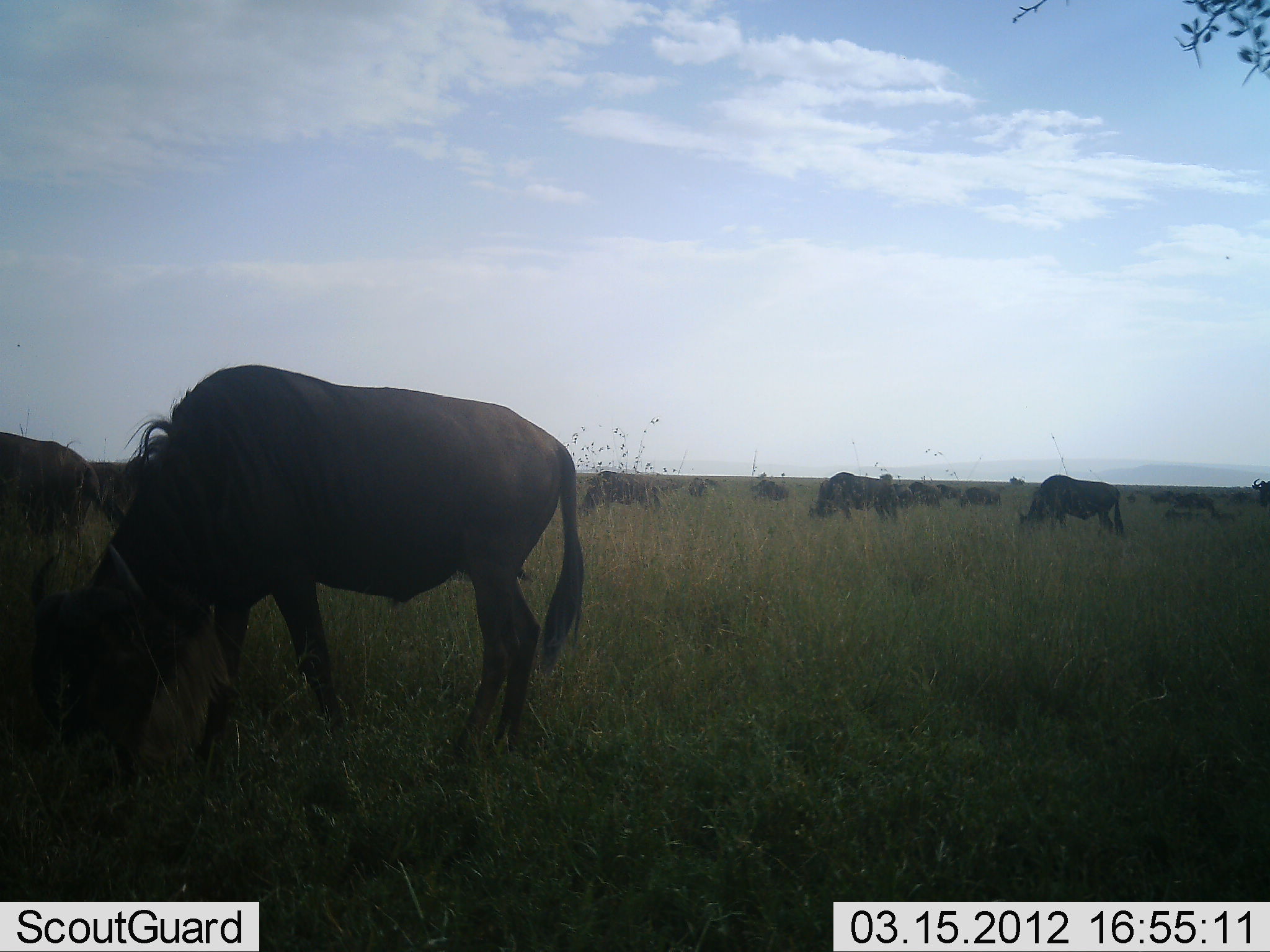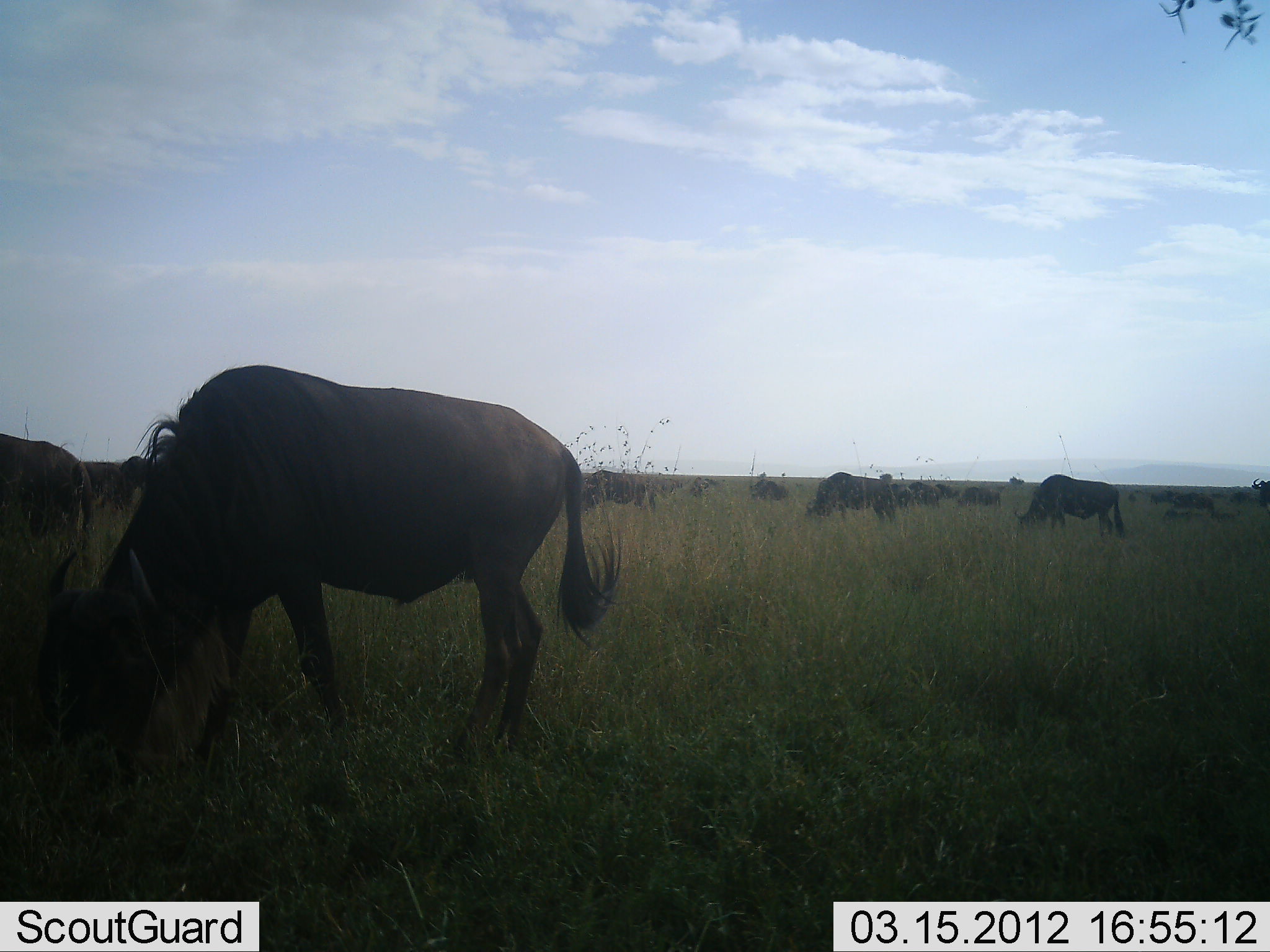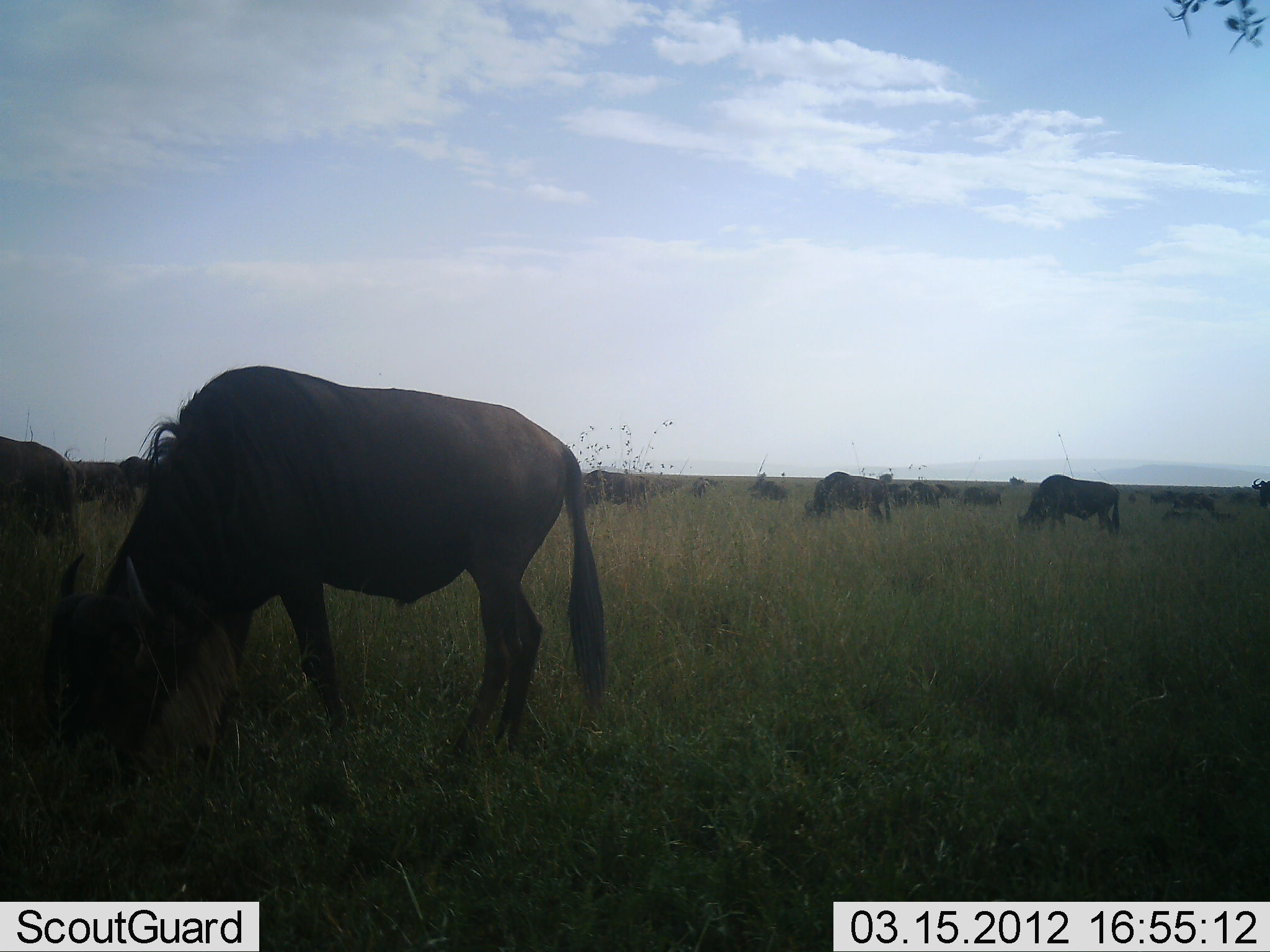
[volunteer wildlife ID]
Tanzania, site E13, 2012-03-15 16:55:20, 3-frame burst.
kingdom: Animalia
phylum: Chordata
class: Mammalia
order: Artiodactyla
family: Bovidae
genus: Connochaetes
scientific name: Connochaetes taurinus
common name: blue wildebeest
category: wildebeest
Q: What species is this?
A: Wildebeest (blue wildebeest) (Connochaetes taurinus).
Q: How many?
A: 11-50.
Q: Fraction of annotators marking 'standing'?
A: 58%.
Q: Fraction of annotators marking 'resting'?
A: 5%.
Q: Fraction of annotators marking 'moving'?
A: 16%.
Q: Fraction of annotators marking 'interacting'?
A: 0%.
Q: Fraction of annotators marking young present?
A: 0%.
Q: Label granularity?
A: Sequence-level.